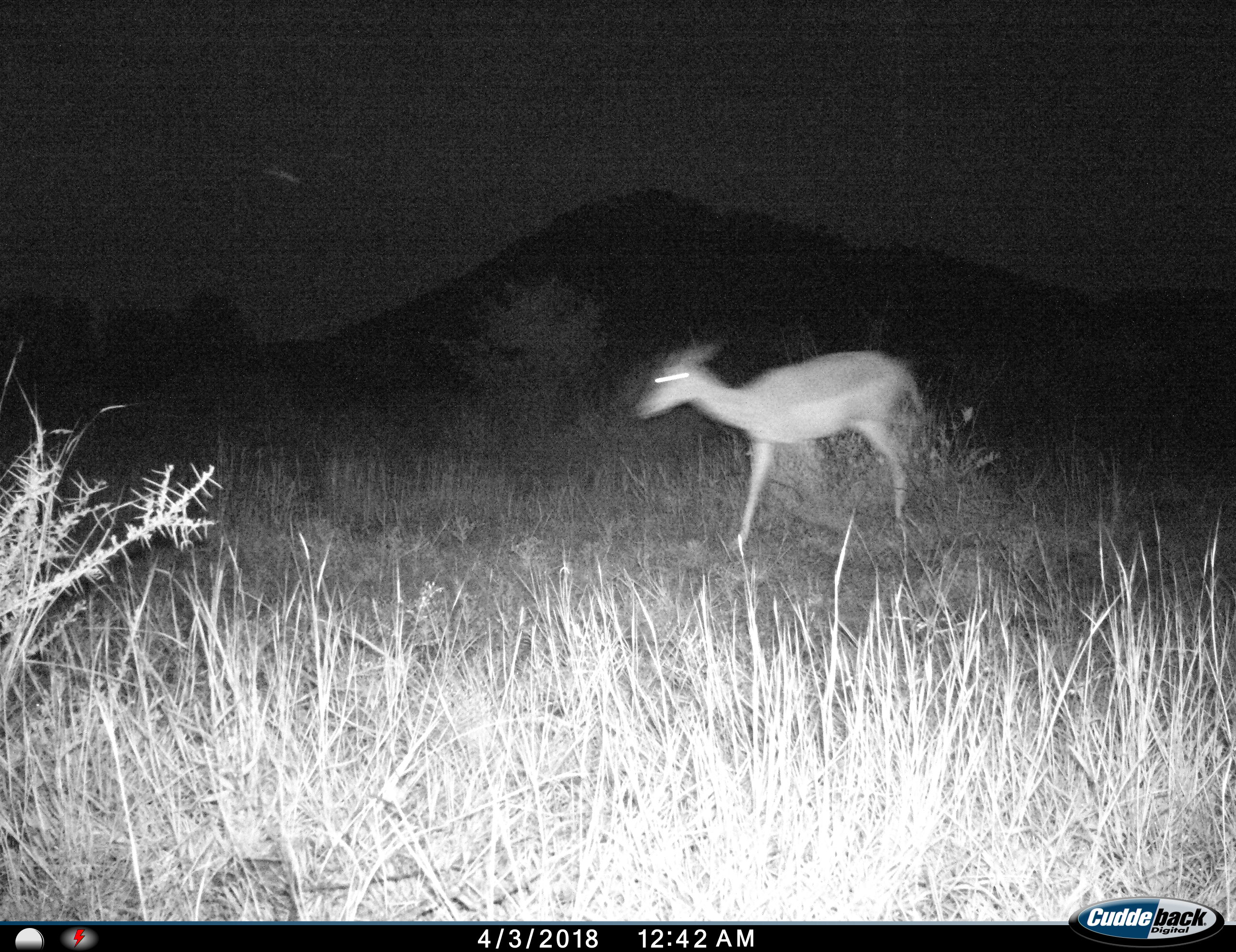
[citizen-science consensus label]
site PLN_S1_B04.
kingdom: Animalia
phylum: Chordata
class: Mammalia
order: Artiodactyla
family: Bovidae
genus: Aepyceros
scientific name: Aepyceros melampus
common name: impala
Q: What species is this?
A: Impala (Aepyceros melampus).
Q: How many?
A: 1.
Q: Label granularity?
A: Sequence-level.